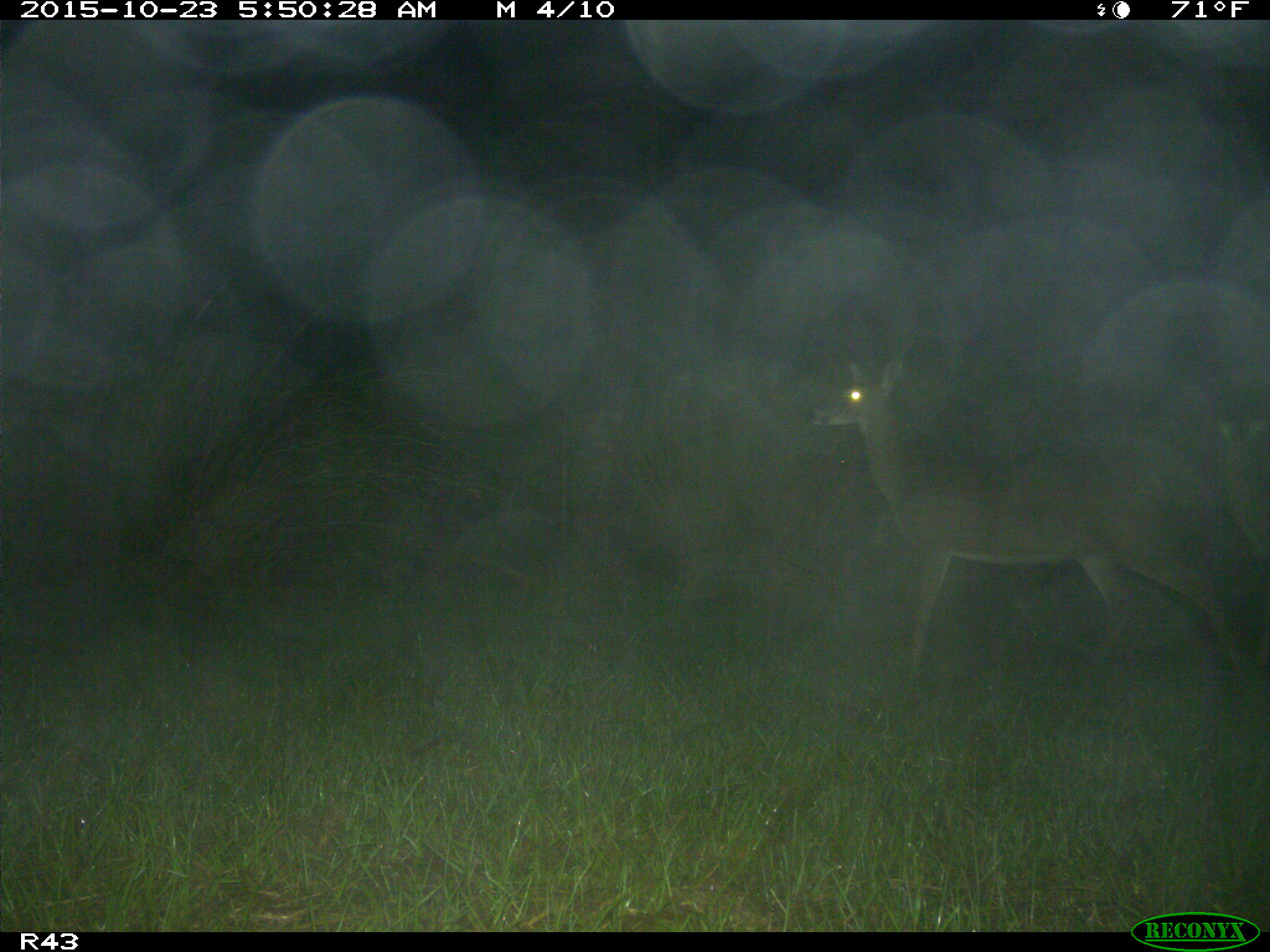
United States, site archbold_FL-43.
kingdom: Animalia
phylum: Chordata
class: Mammalia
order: Artiodactyla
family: Cervidae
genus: Odocoileus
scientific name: Odocoileus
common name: deer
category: unidentified deer